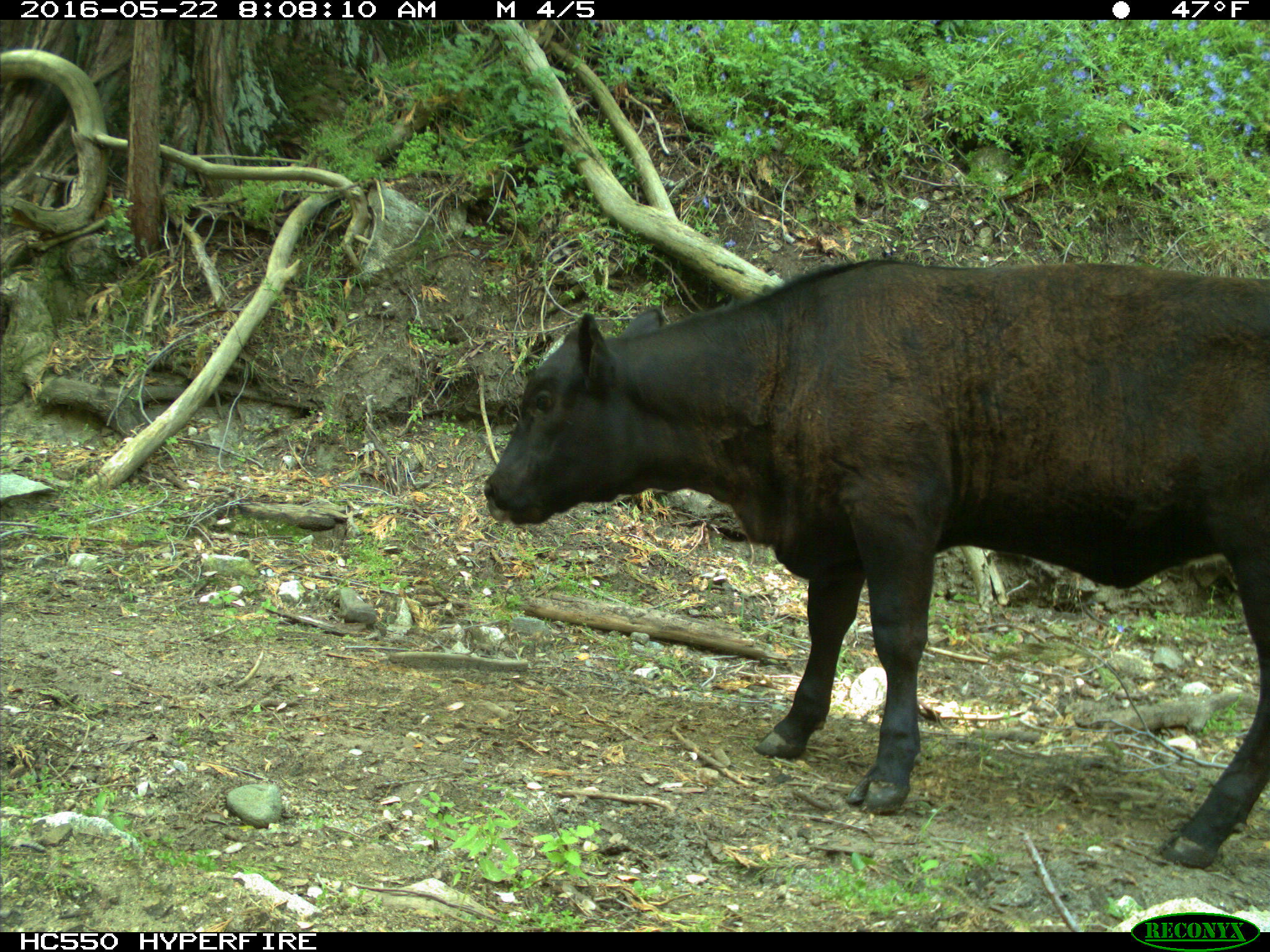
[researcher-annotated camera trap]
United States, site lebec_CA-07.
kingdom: Animalia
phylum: Chordata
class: Mammalia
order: Artiodactyla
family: Bovidae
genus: Bos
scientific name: Bos taurus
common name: domestic cow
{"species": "Bos taurus (domestic cow)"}